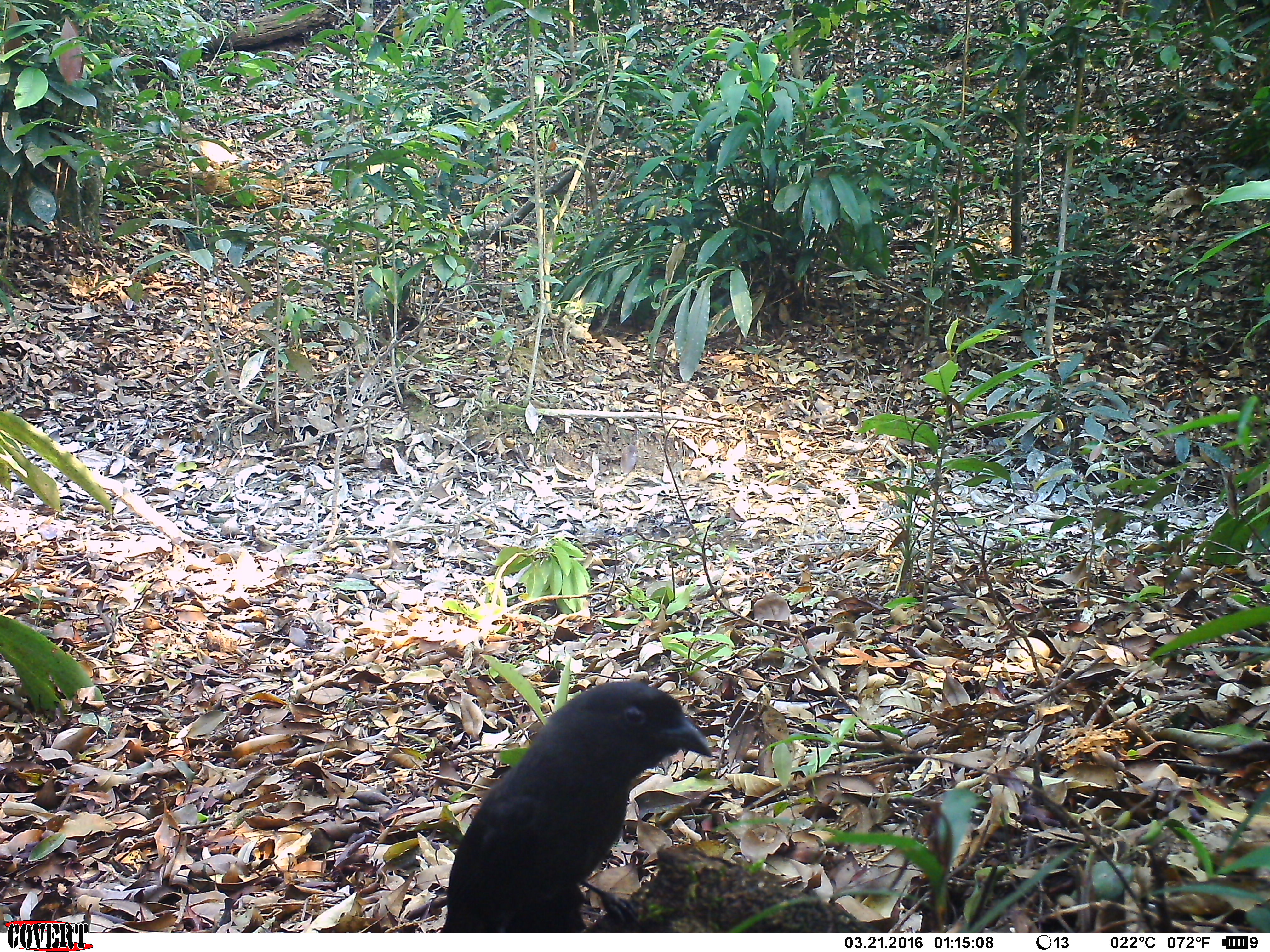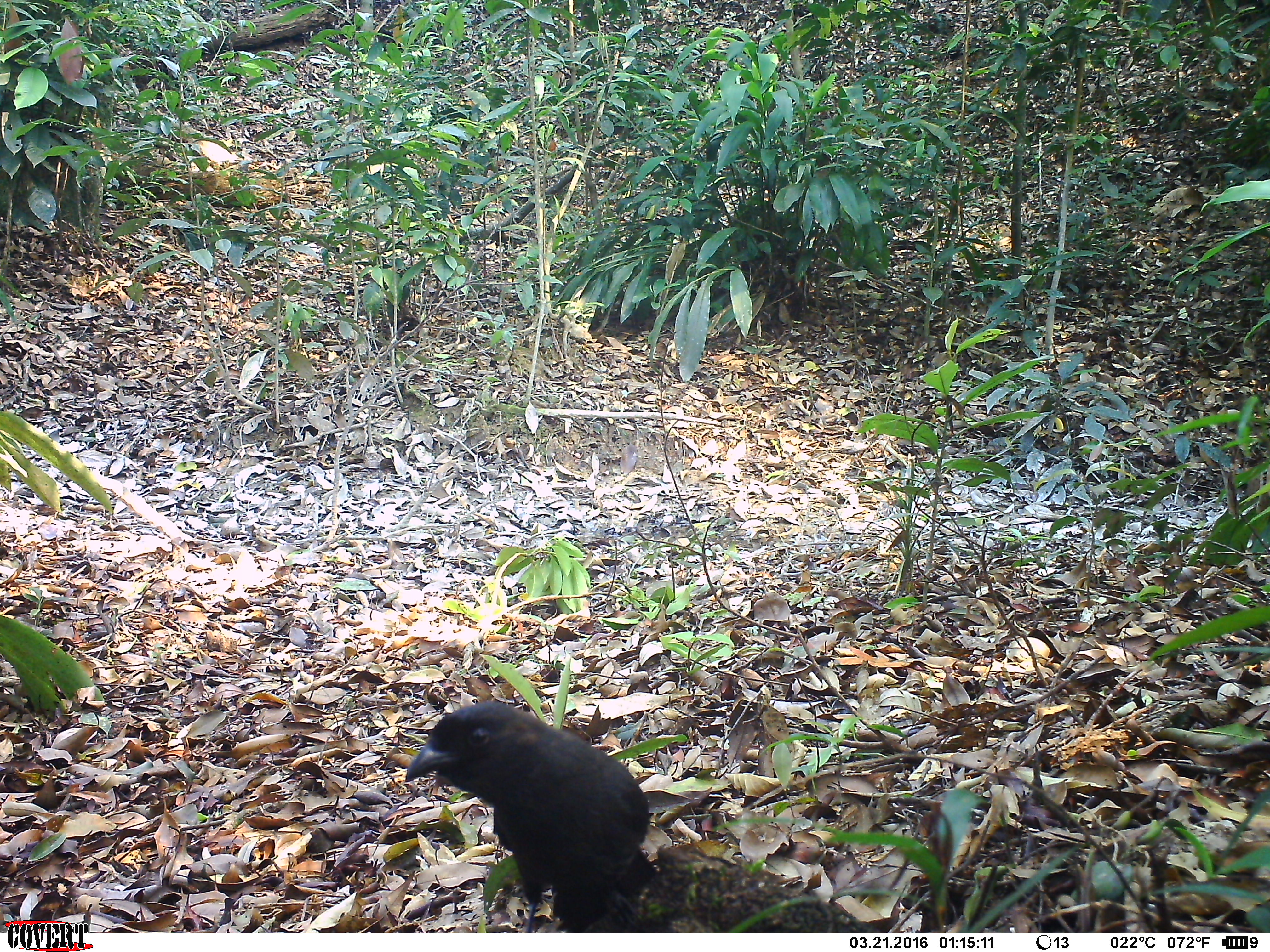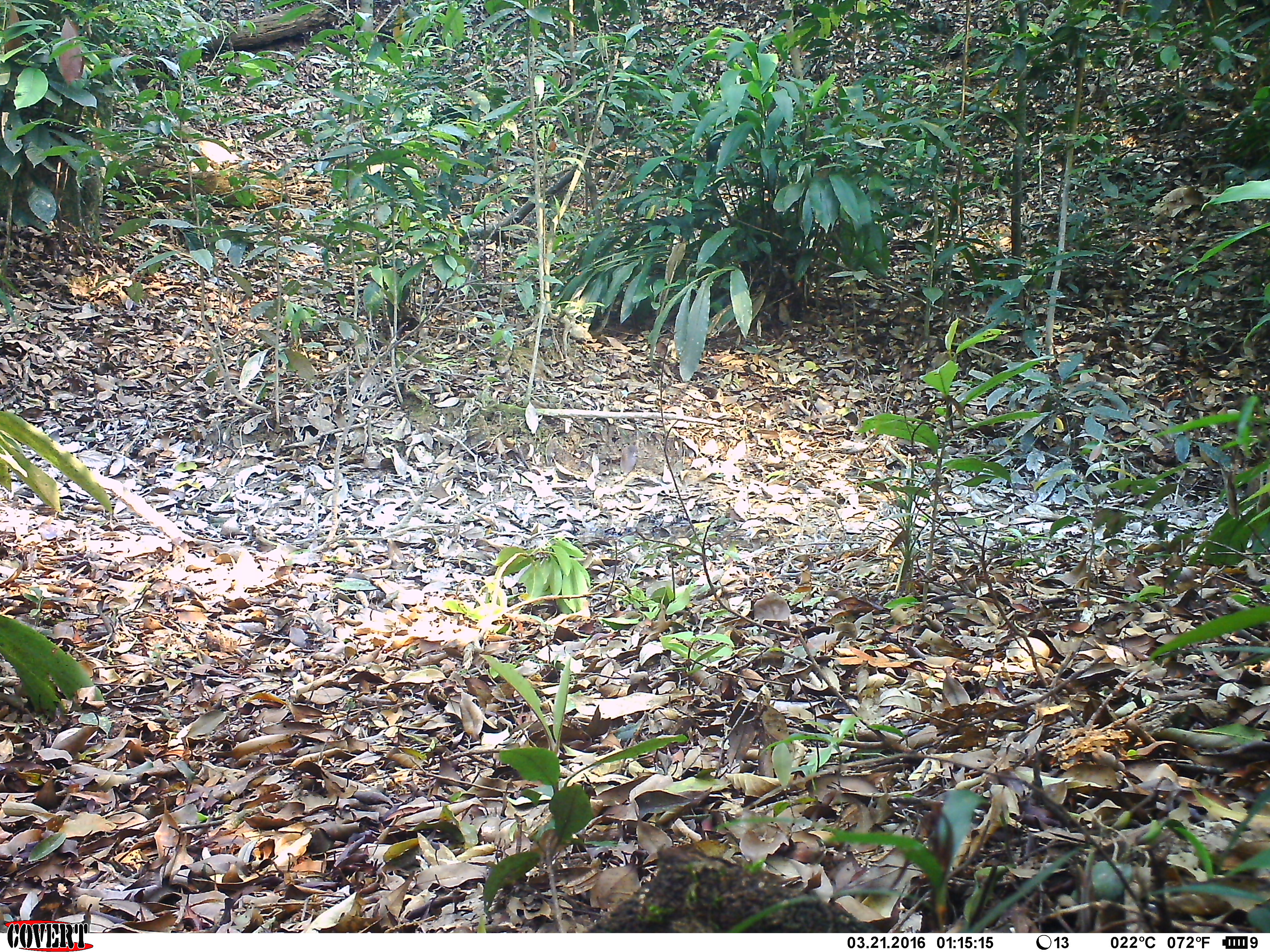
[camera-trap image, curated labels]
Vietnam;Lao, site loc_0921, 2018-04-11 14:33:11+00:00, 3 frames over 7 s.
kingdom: Animalia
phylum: Chordata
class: Aves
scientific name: Aves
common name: bird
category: unidentified bird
Unidentified bird (bird) (Aves). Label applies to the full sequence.